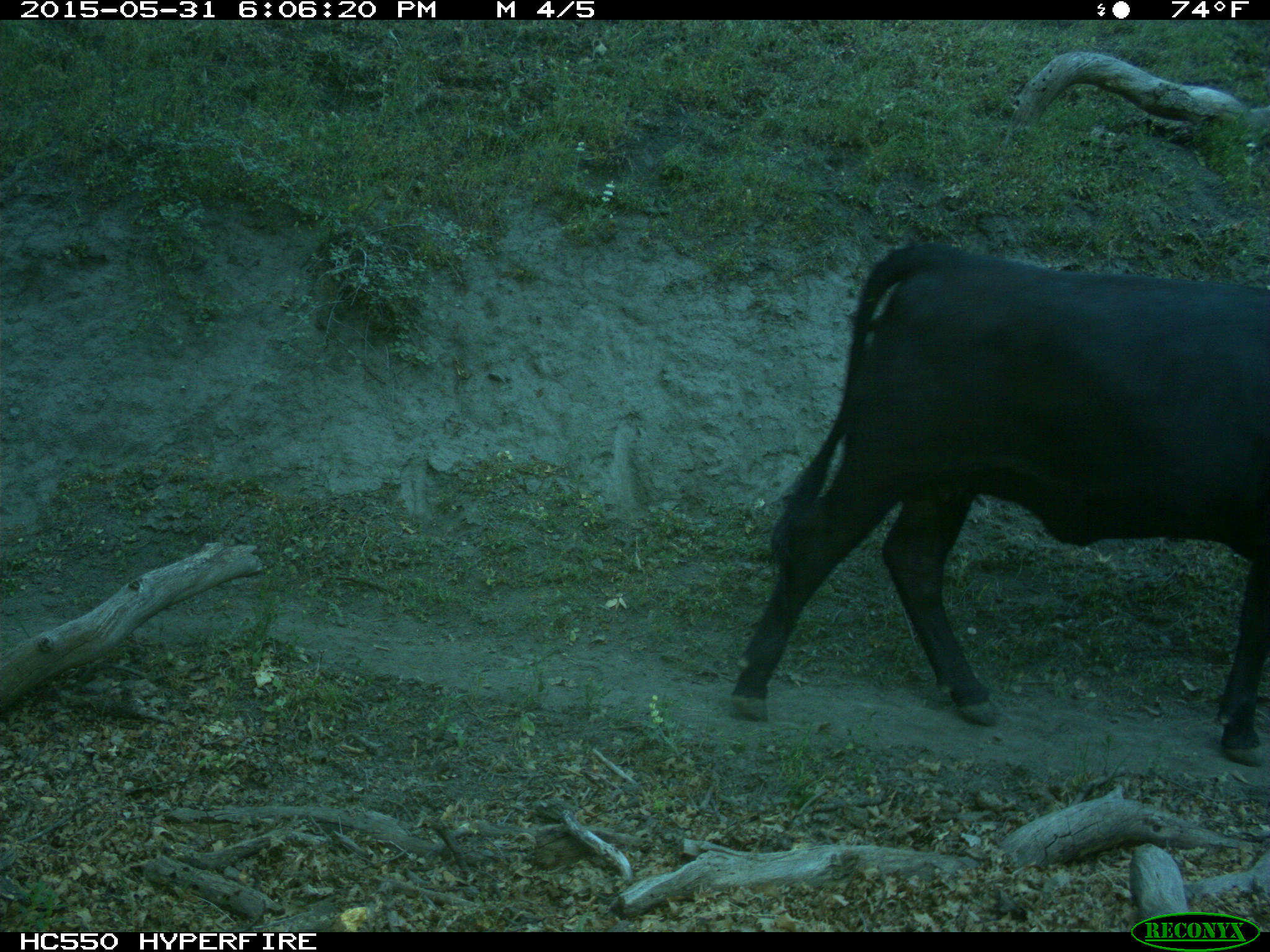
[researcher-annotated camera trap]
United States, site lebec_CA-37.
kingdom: Animalia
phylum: Chordata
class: Mammalia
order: Artiodactyla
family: Bovidae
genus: Bos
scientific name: Bos taurus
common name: domestic cow